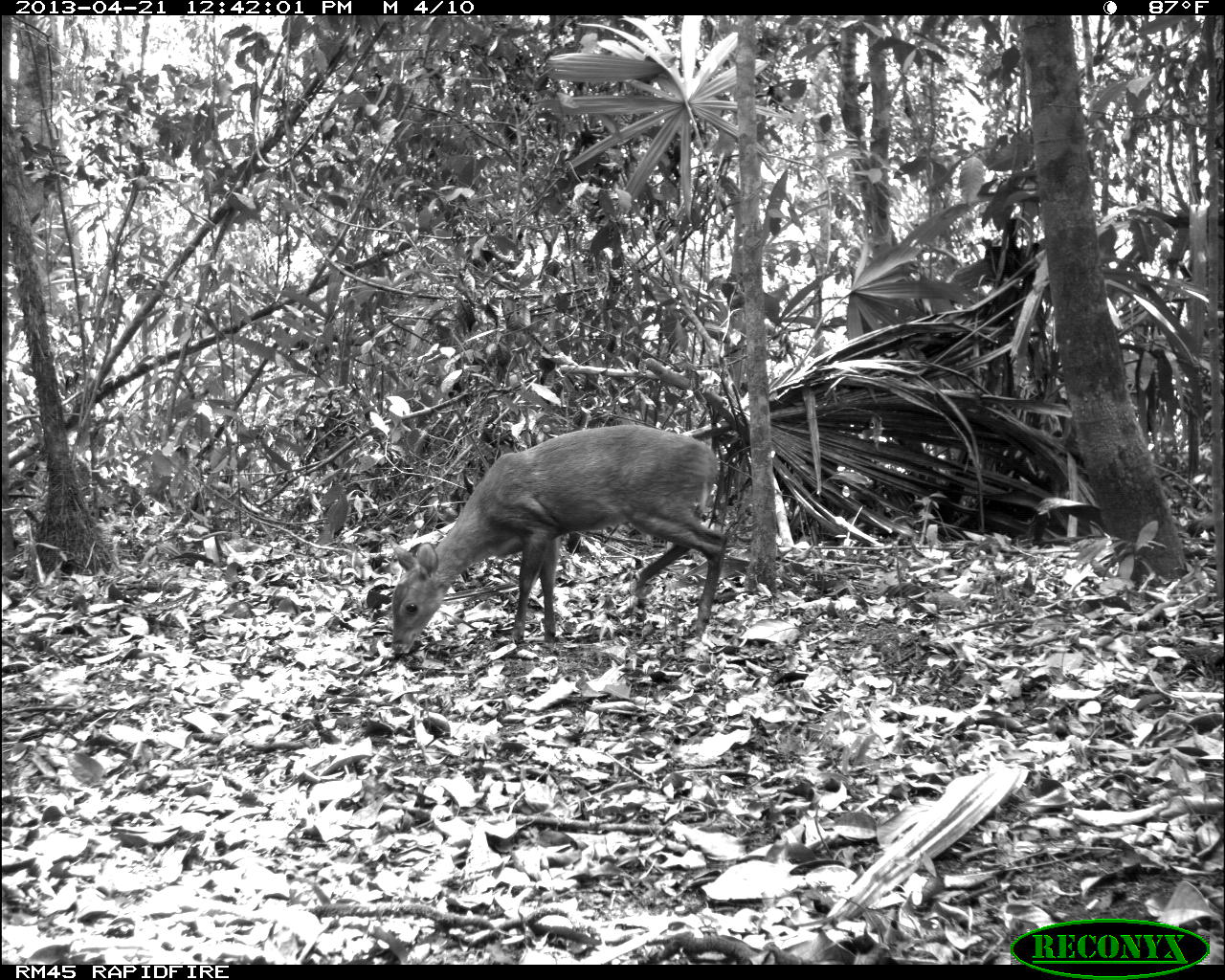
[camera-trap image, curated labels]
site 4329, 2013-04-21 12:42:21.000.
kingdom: Animalia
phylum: Chordata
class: Mammalia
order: Artiodactyla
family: Cervidae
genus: Mazama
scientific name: Mazama temama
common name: central american red brocket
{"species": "Mazama temama (central american red brocket)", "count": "1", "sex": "female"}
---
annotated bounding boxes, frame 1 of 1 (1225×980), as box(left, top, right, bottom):
mazama temama: box(387, 423, 729, 656)